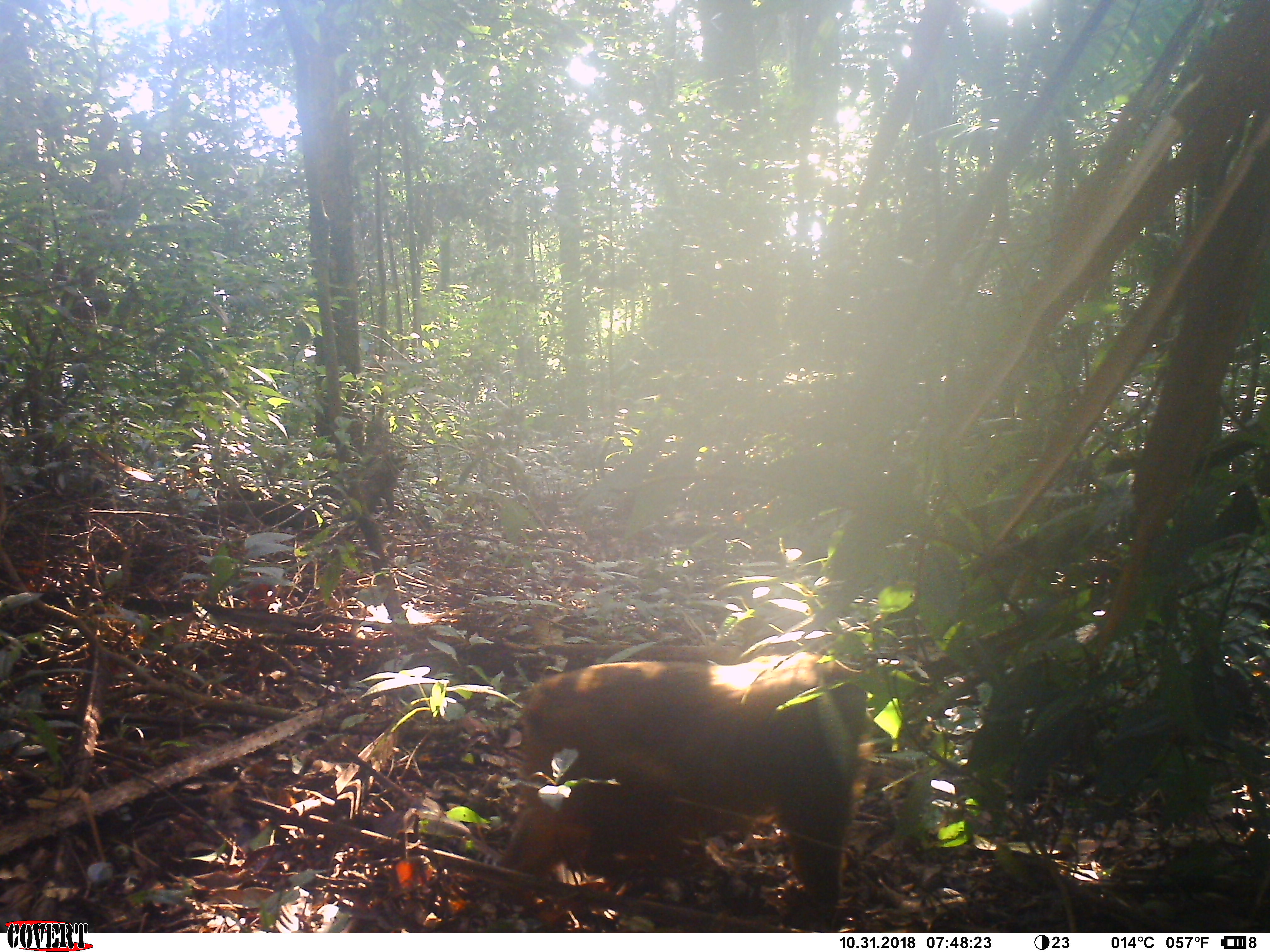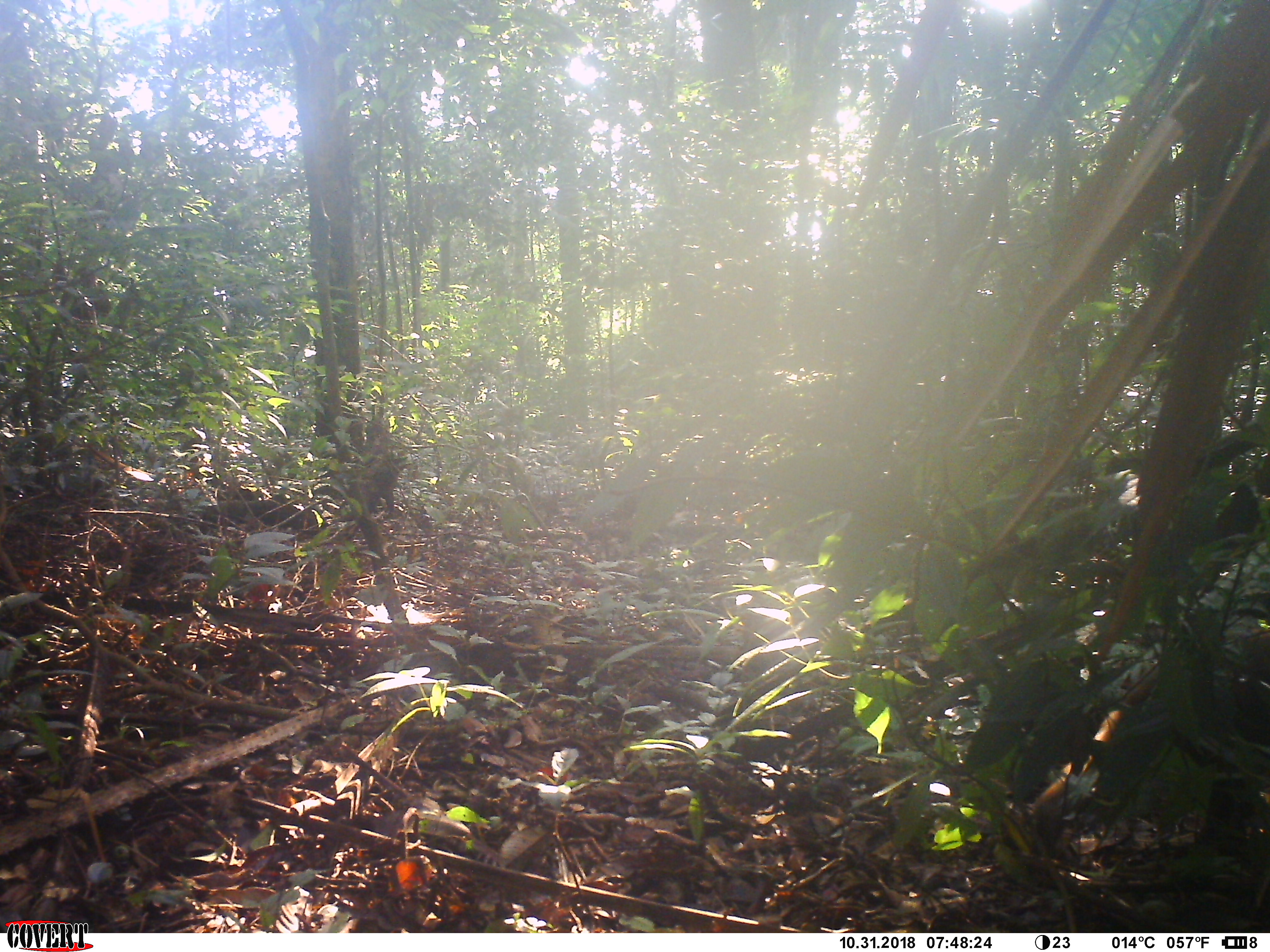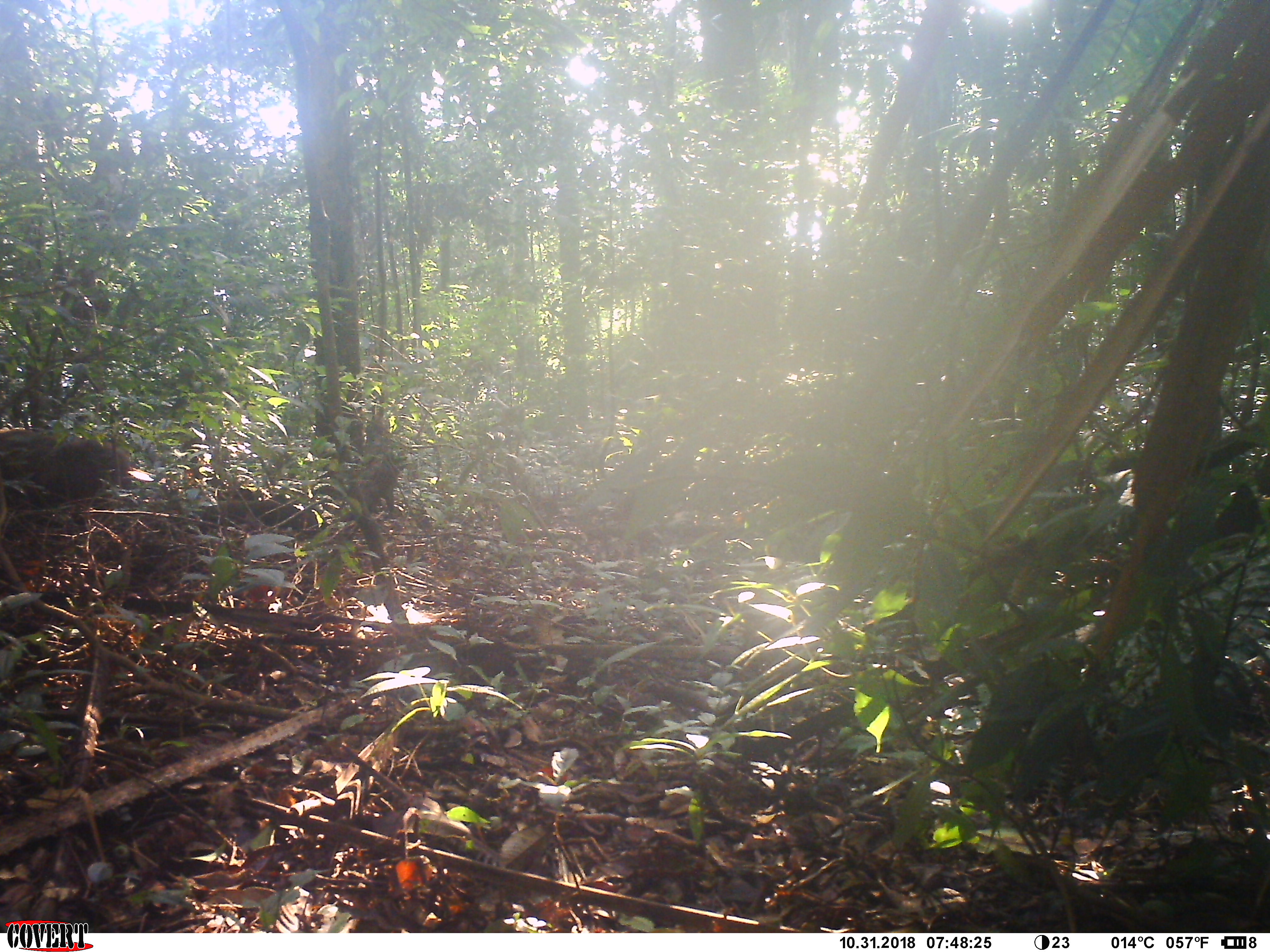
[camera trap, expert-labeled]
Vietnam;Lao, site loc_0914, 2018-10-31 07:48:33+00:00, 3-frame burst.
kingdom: Animalia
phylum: Chordata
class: Mammalia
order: Primates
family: Cercopithecidae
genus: Macaca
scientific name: Macaca arctoides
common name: stump-tailed macaque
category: stump tailed macaque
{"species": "stump tailed macaque (stump-tailed macaque) (Macaca arctoides)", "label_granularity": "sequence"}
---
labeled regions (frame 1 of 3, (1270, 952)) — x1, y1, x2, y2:
stump tailed macaque: 493, 652, 868, 932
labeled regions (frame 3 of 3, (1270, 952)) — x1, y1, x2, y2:
stump tailed macaque: 0, 428, 132, 505